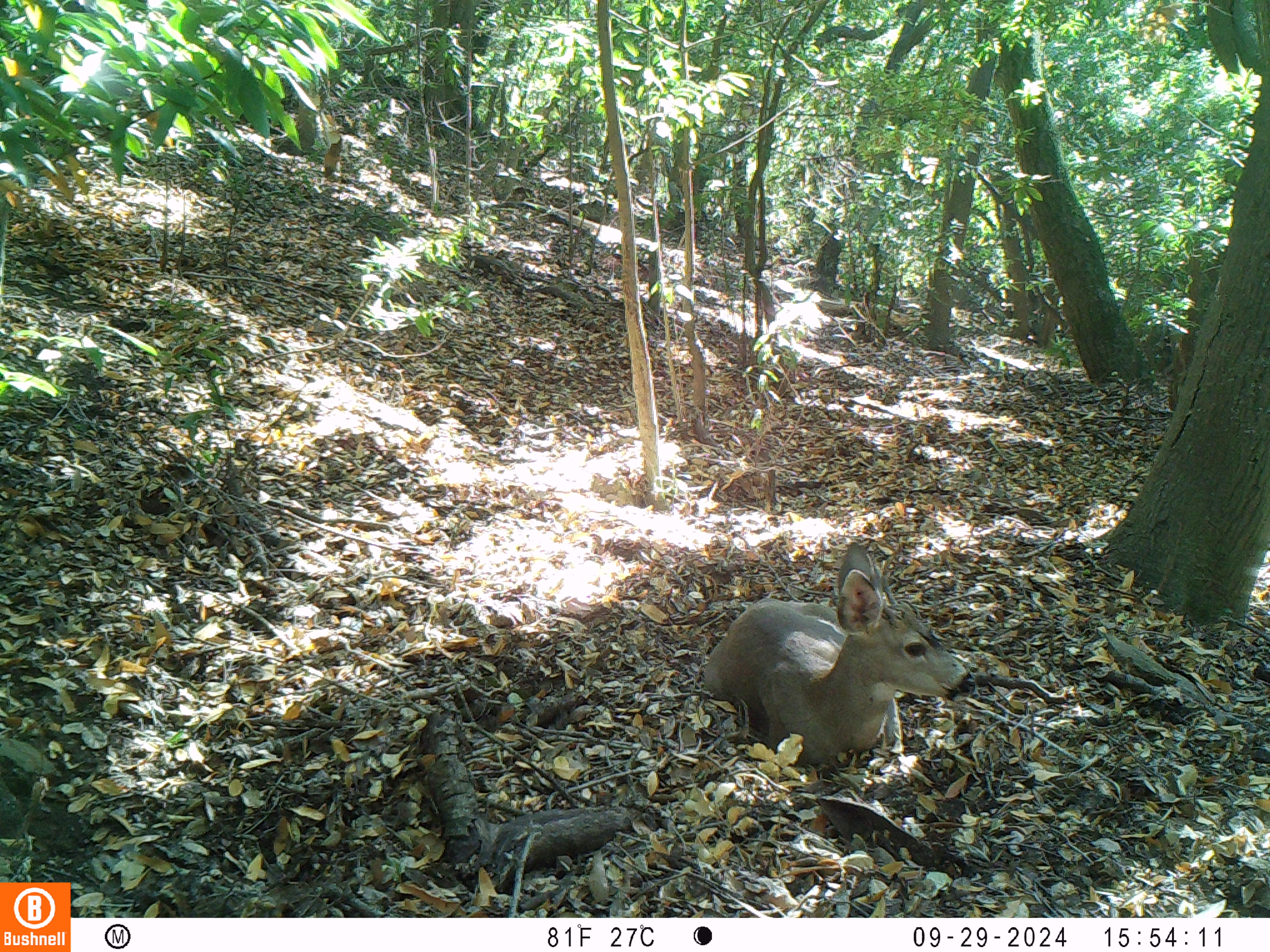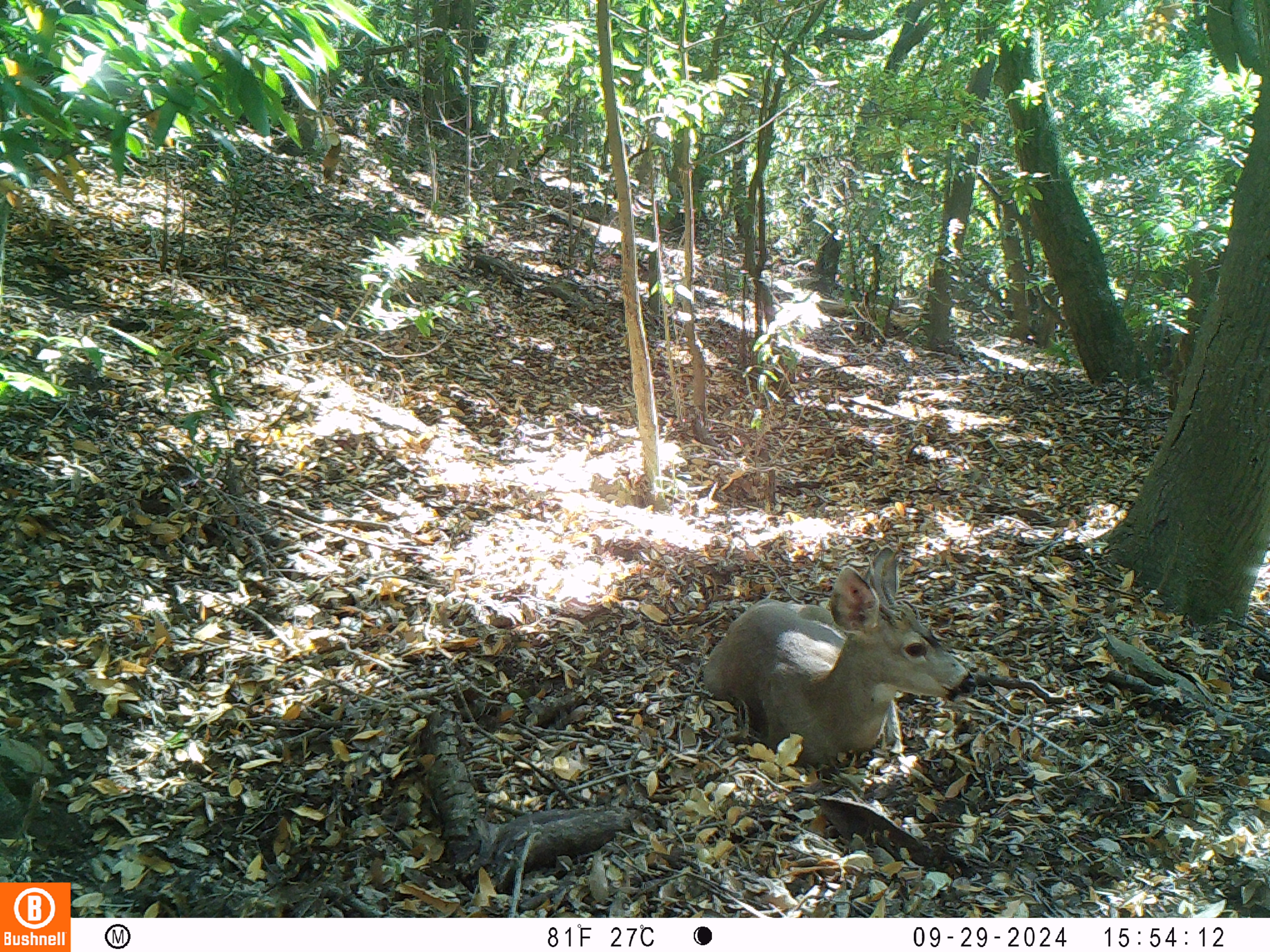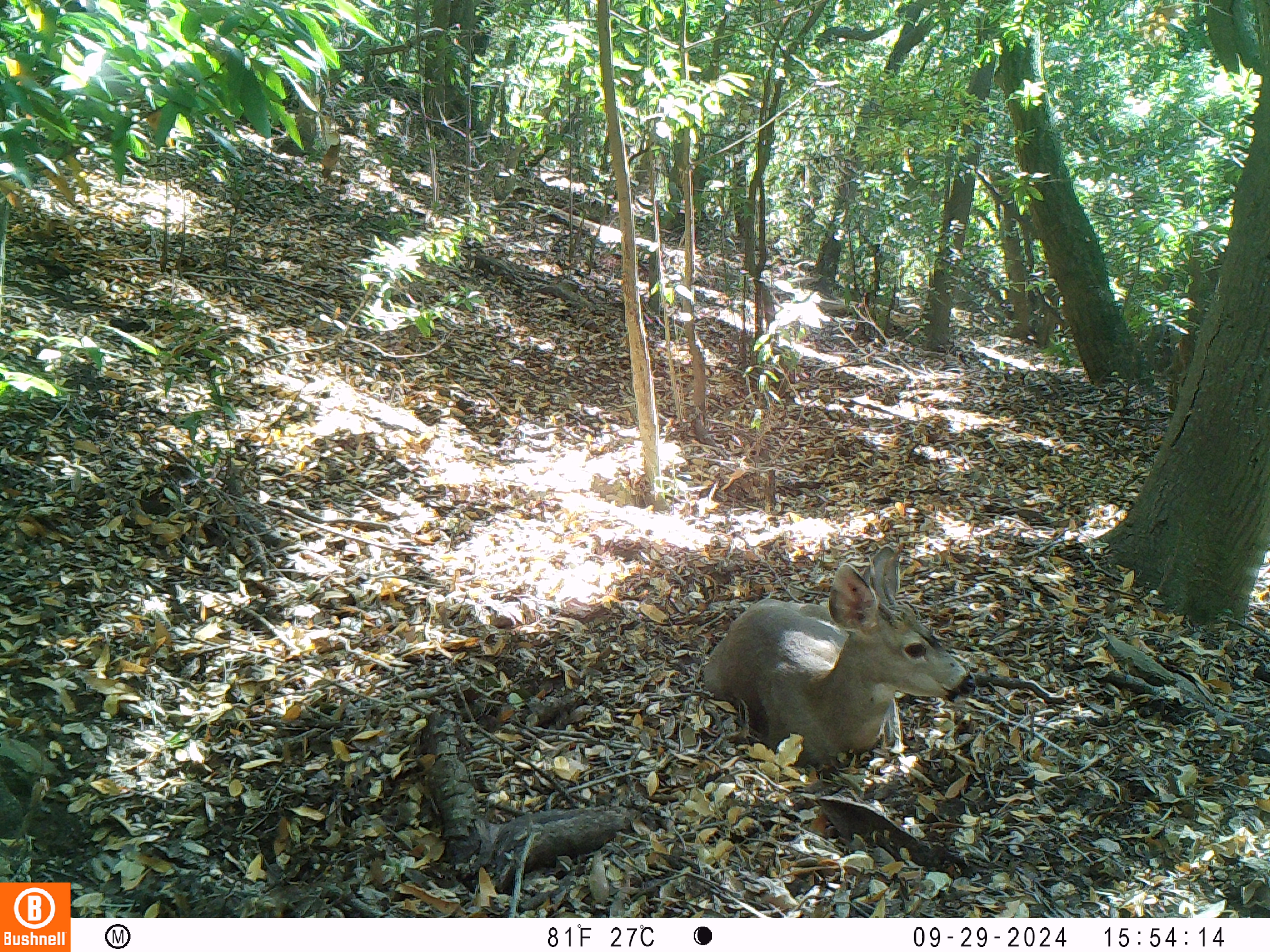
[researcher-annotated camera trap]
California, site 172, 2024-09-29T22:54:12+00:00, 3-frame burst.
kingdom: Animalia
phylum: Chordata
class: Mammalia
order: Artiodactyla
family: Cervidae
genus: Odocoileus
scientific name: Odocoileus hemionus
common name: mule deer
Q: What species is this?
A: Mule deer (Odocoileus hemionus).